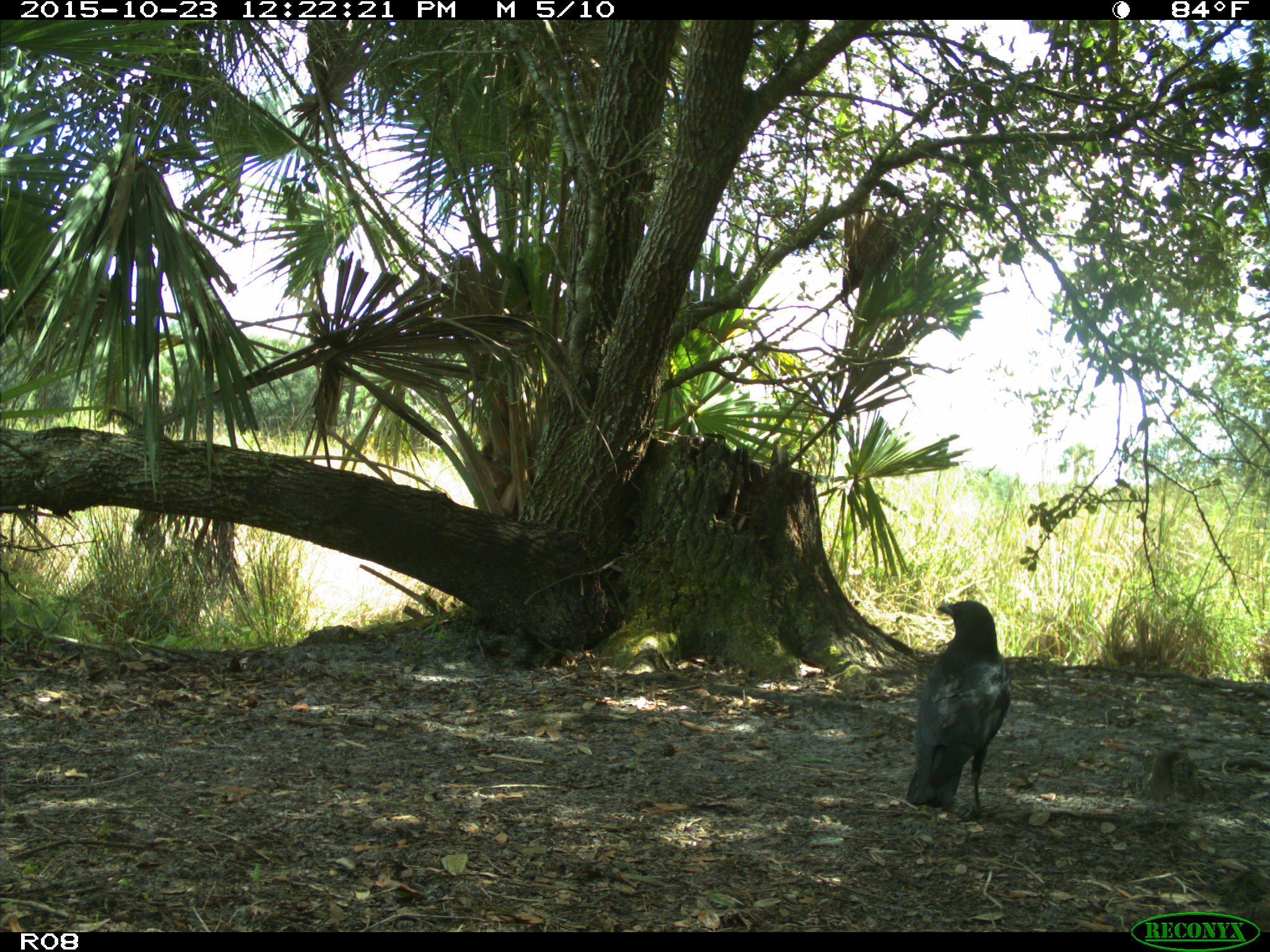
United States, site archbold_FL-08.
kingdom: Animalia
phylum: Chordata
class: Aves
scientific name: Aves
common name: birds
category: unidentified bird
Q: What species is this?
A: Unidentified bird (birds) (Aves).